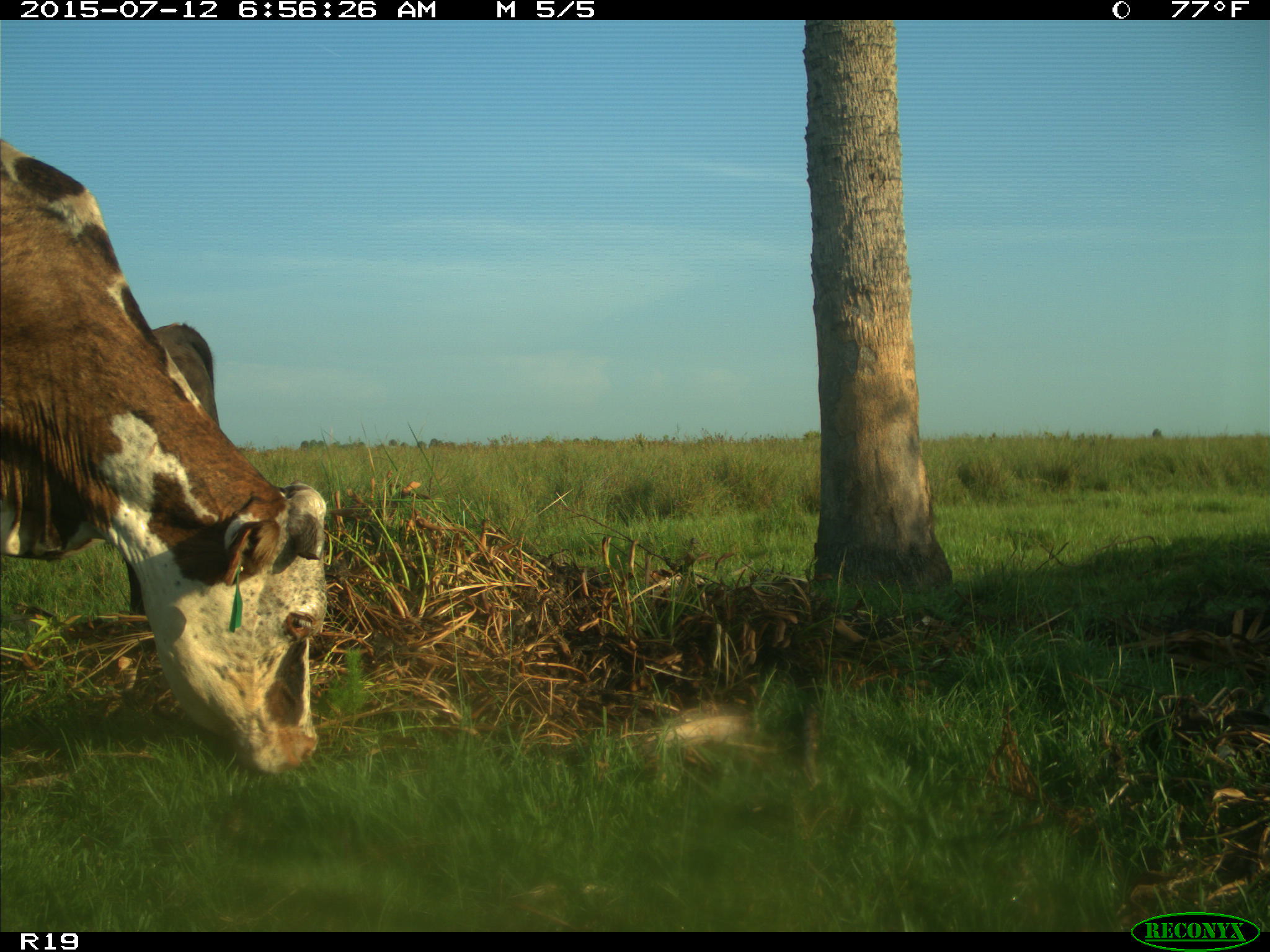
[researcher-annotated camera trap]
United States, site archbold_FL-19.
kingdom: Animalia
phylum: Chordata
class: Mammalia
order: Artiodactyla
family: Bovidae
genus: Bos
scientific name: Bos taurus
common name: domestic cow